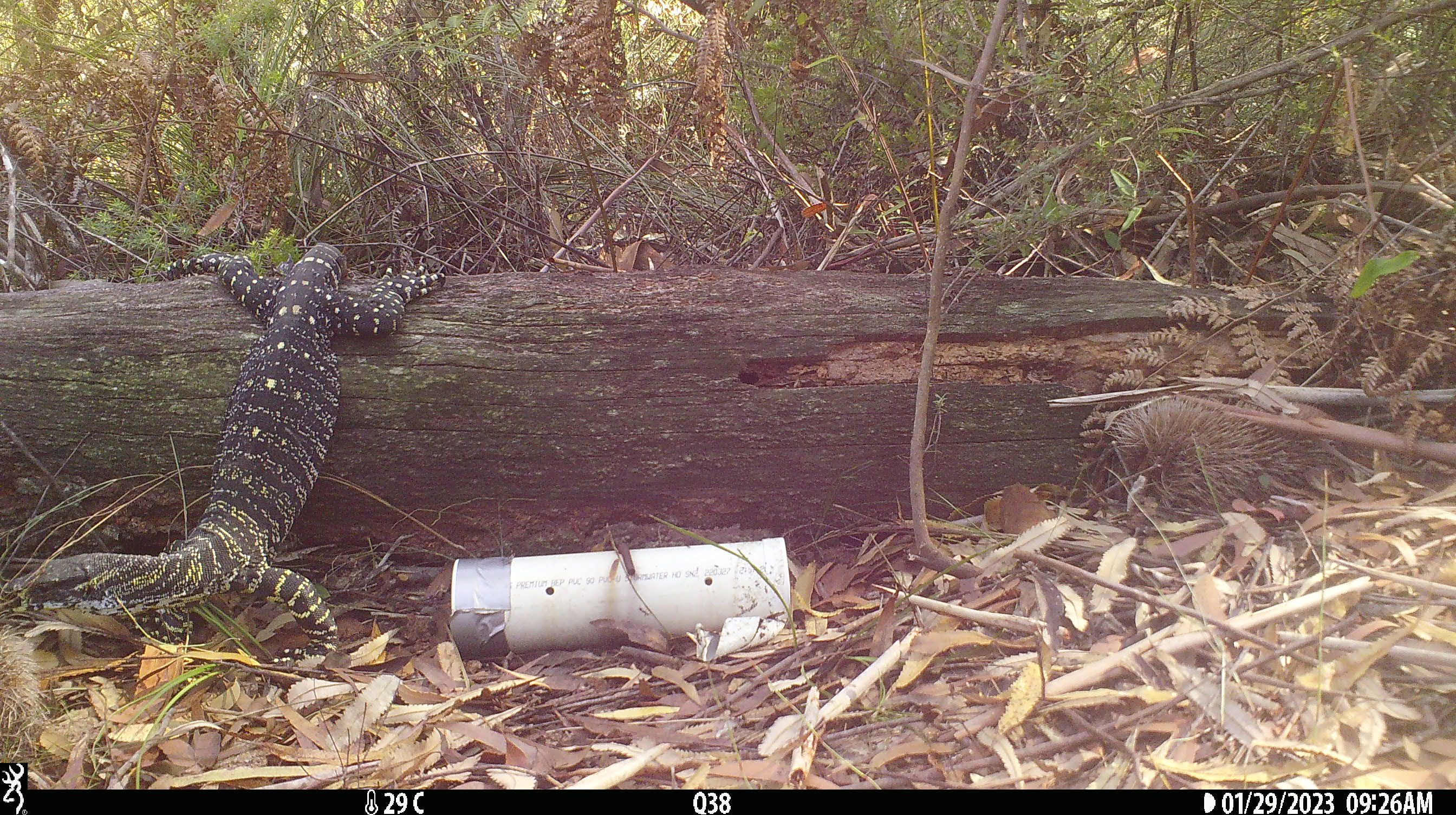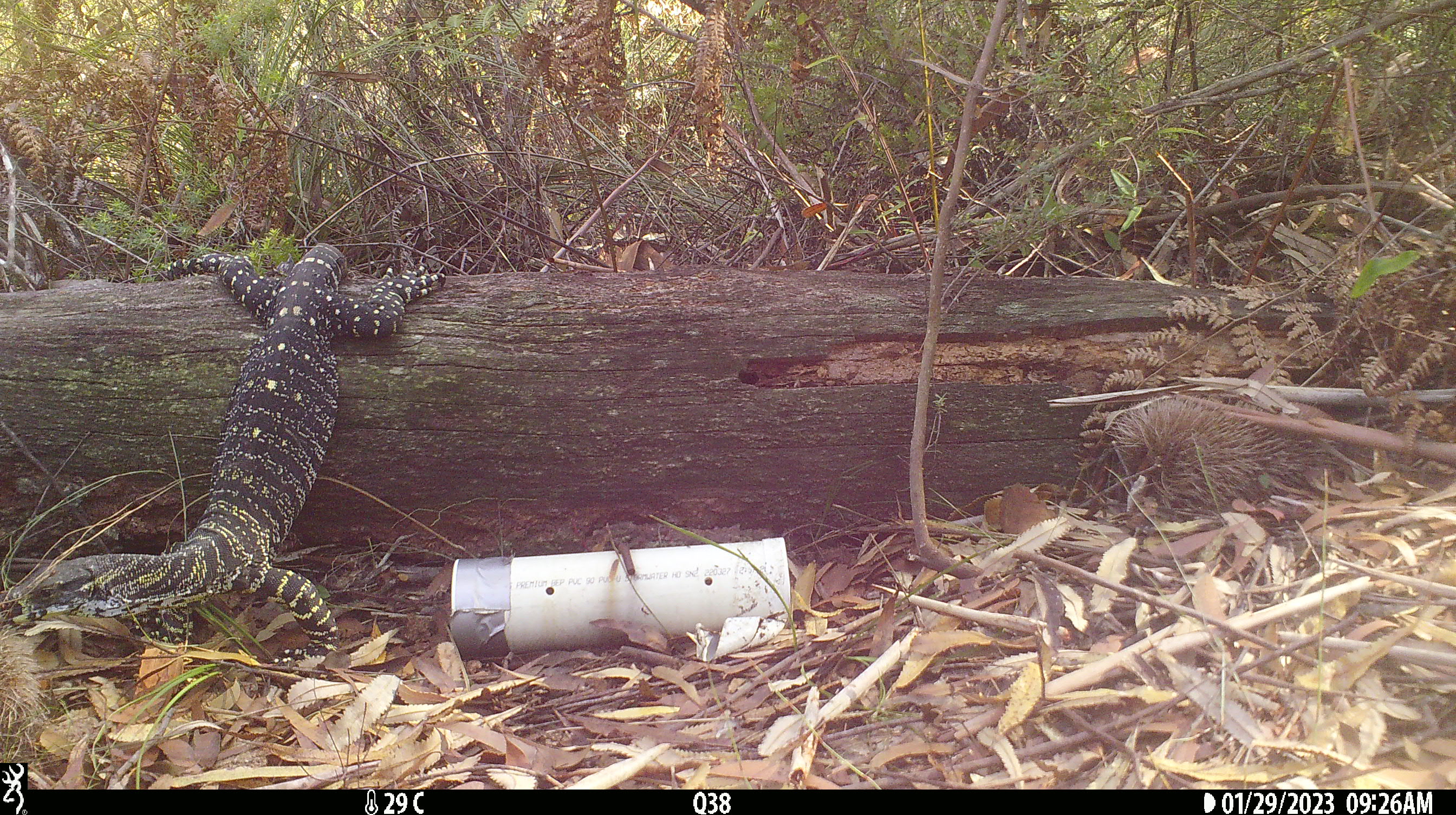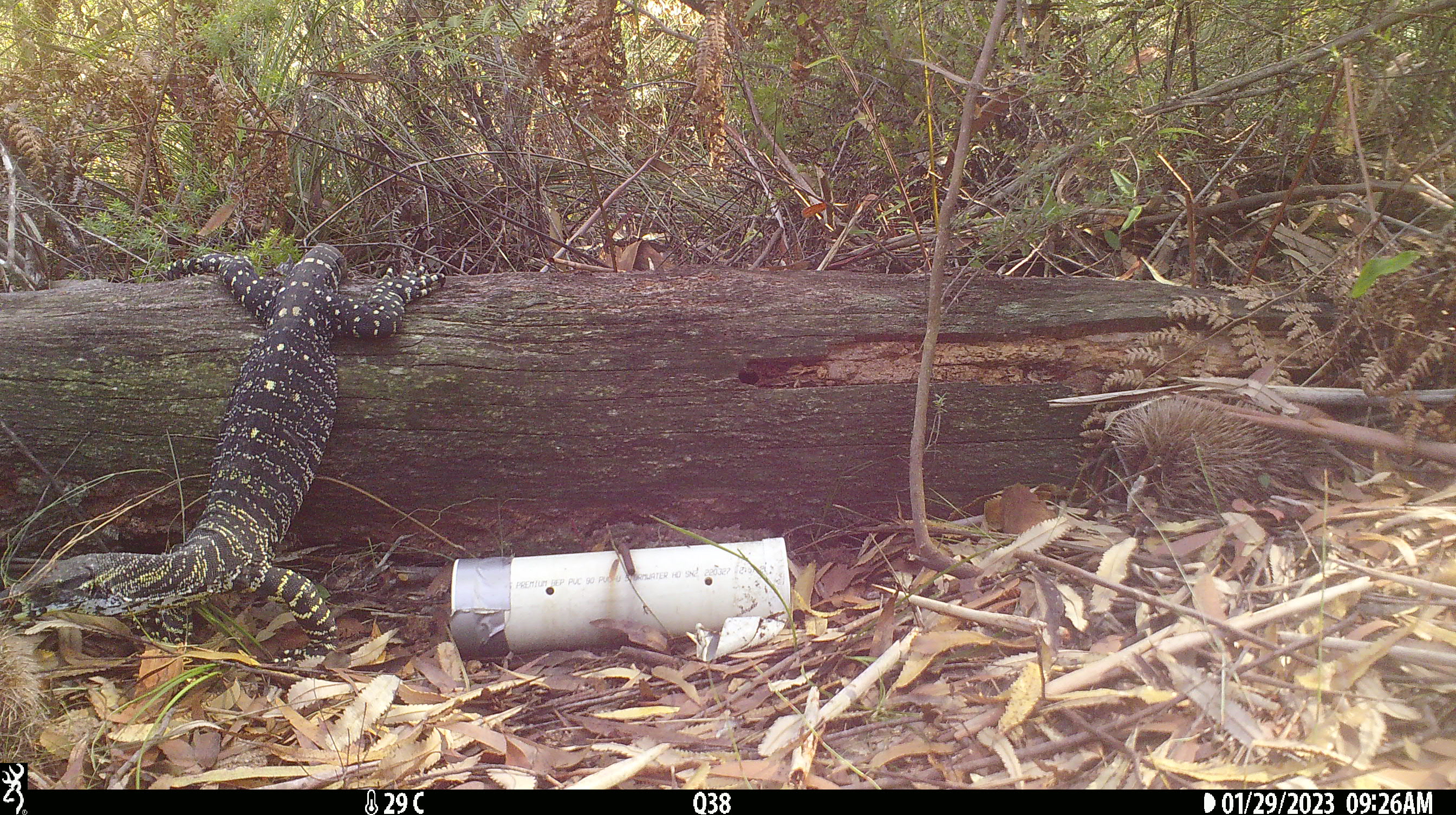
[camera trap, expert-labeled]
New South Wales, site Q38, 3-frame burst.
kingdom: Animalia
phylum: Chordata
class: Reptilia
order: Squamata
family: Varanidae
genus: Varanus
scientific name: Varanus varius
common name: lace monitor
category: goanna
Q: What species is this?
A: Goanna (lace monitor) (Varanus varius).